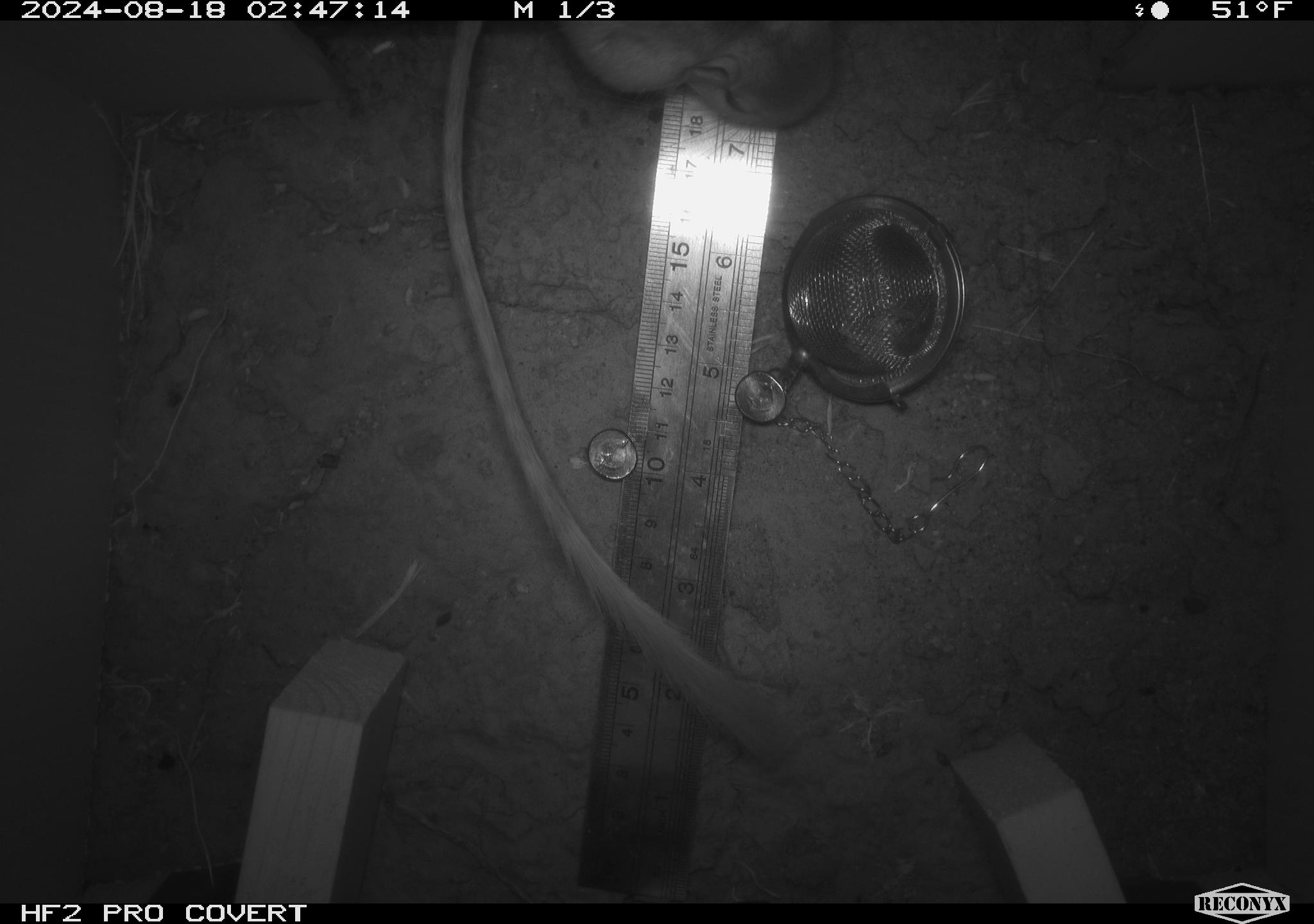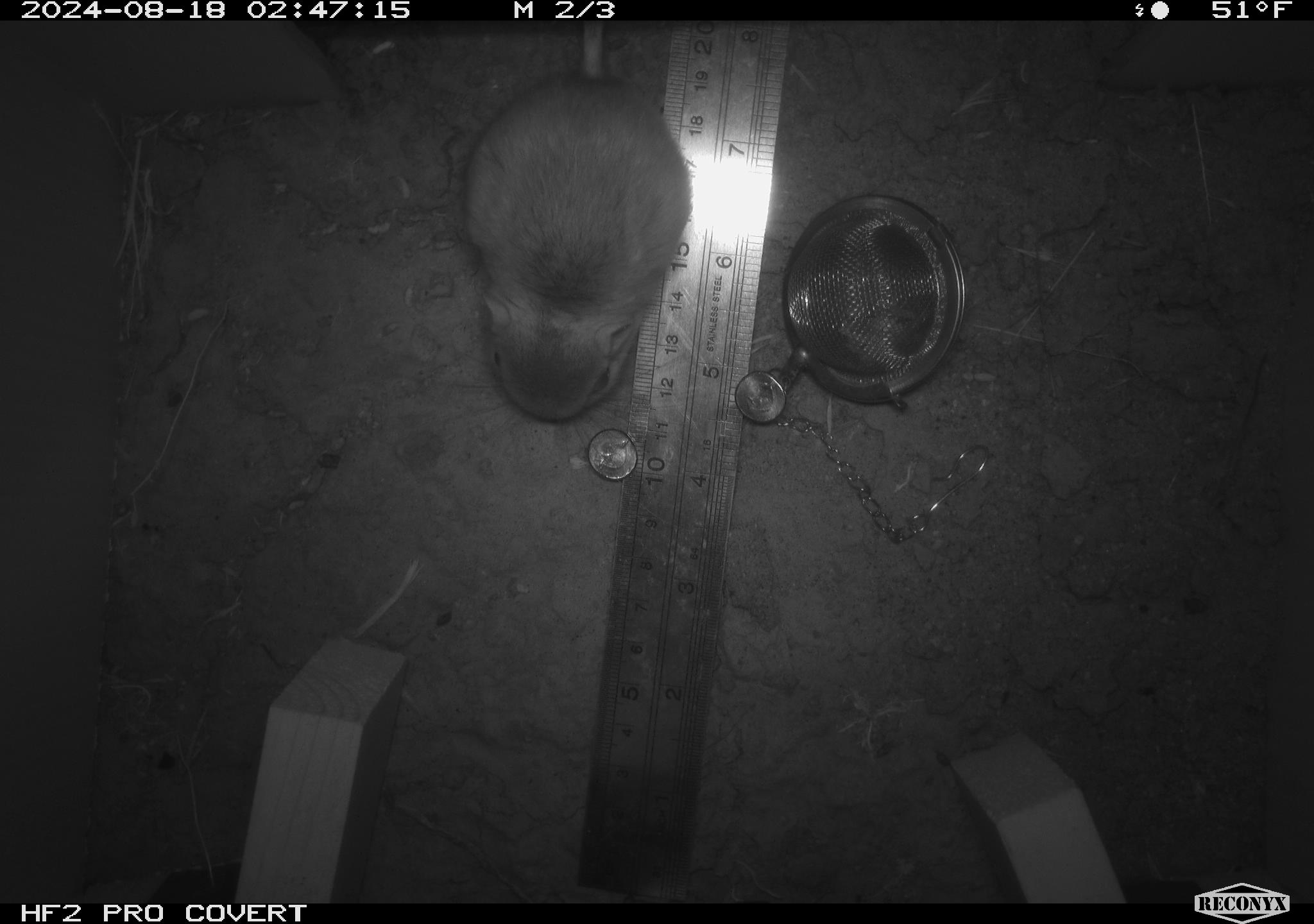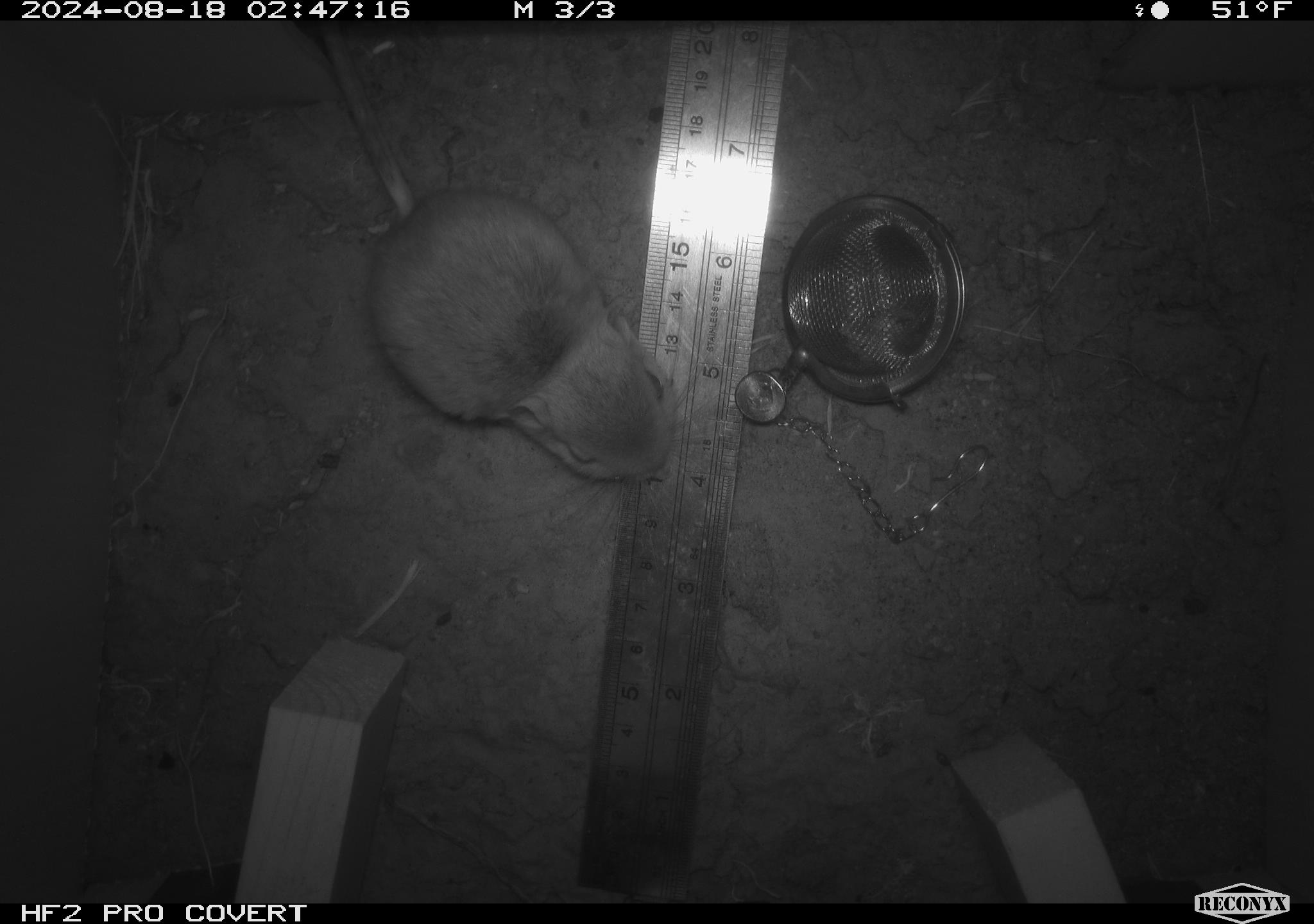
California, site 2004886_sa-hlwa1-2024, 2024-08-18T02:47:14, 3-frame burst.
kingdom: Animalia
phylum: Chordata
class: Mammalia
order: Rodentia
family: Heteromyidae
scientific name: Heteromyidae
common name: kangaroo rats and pocket mice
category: heteromyidae family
Heteromyidae family (kangaroo rats and pocket mice) (Heteromyidae).